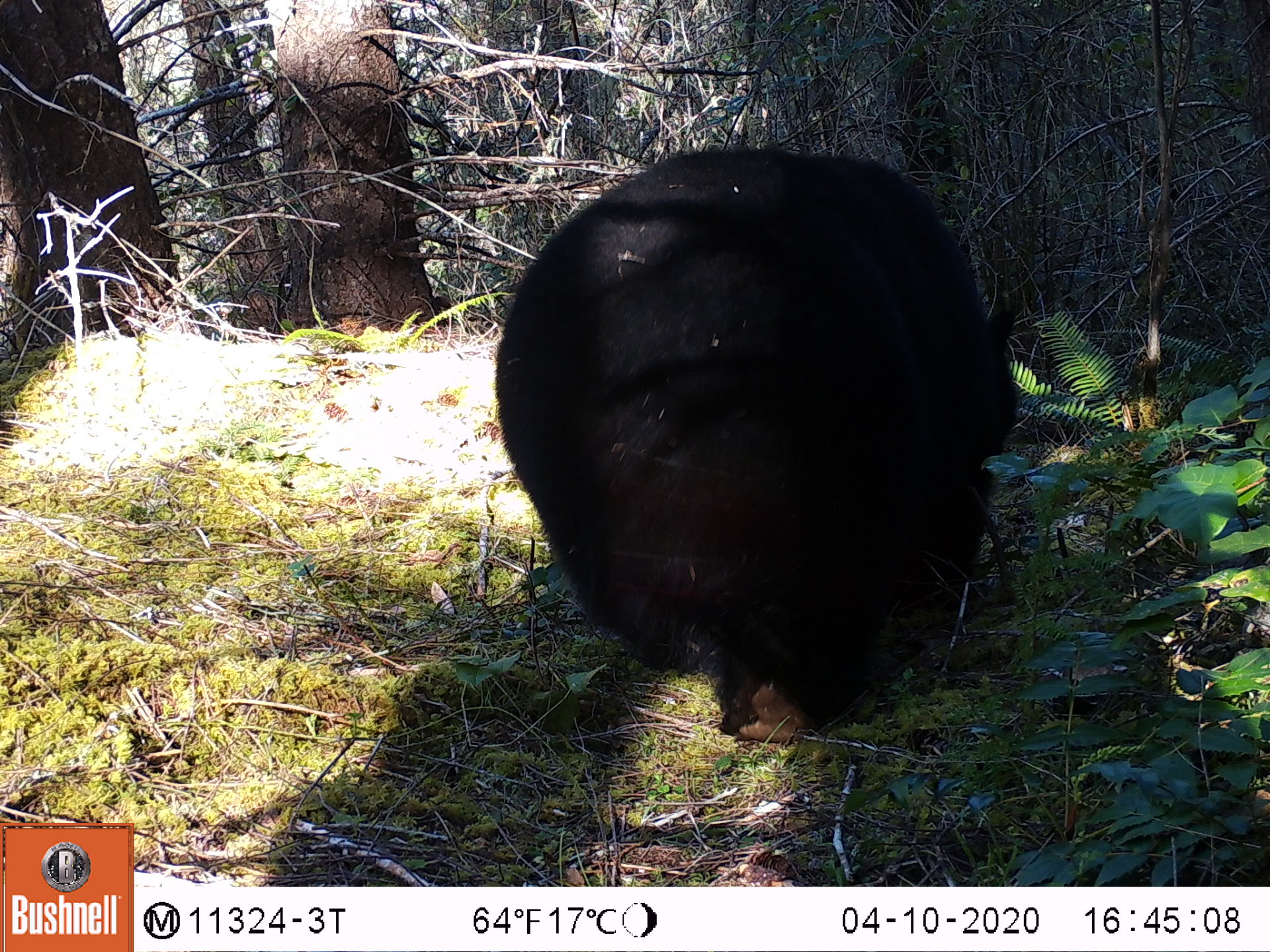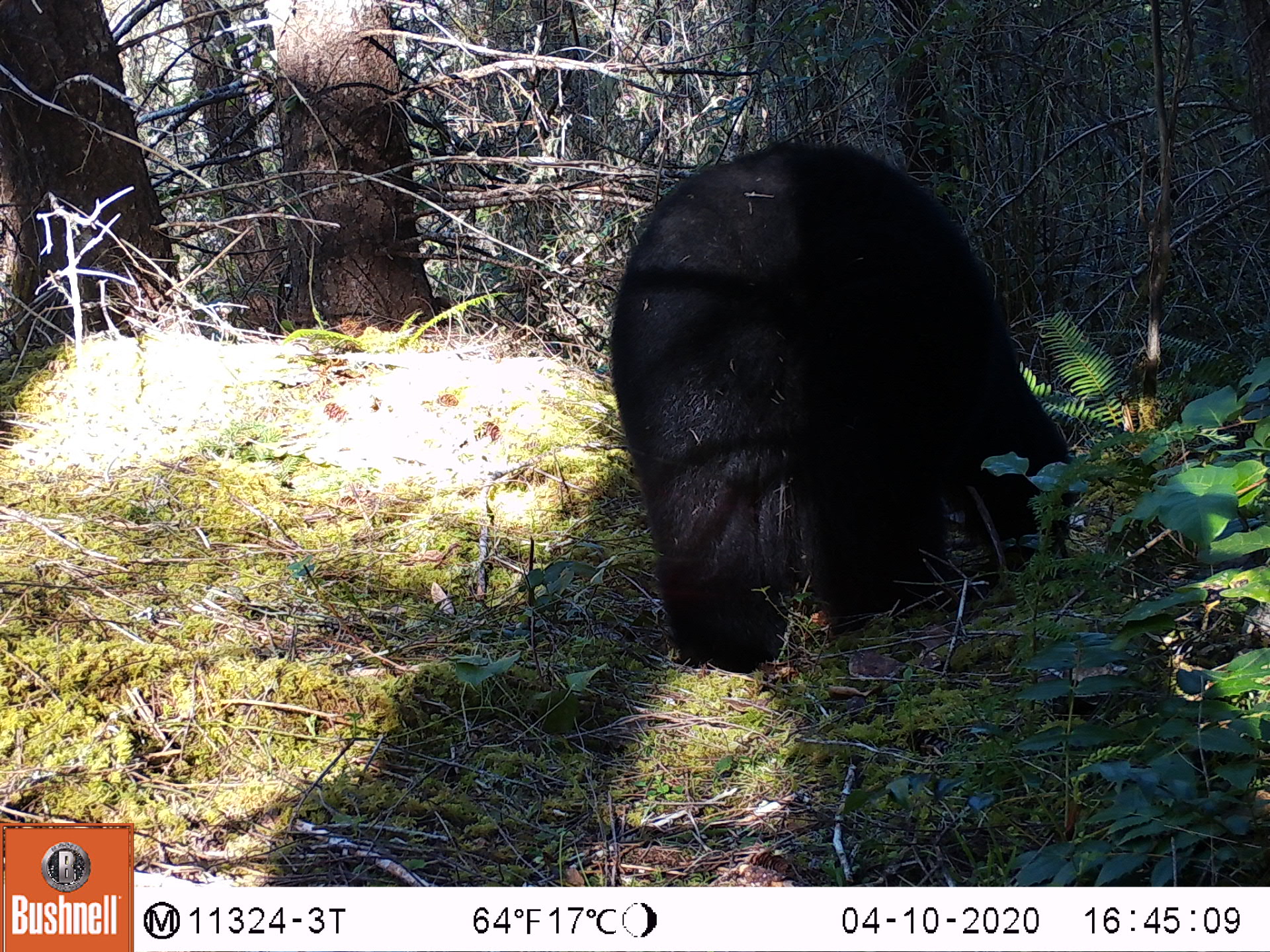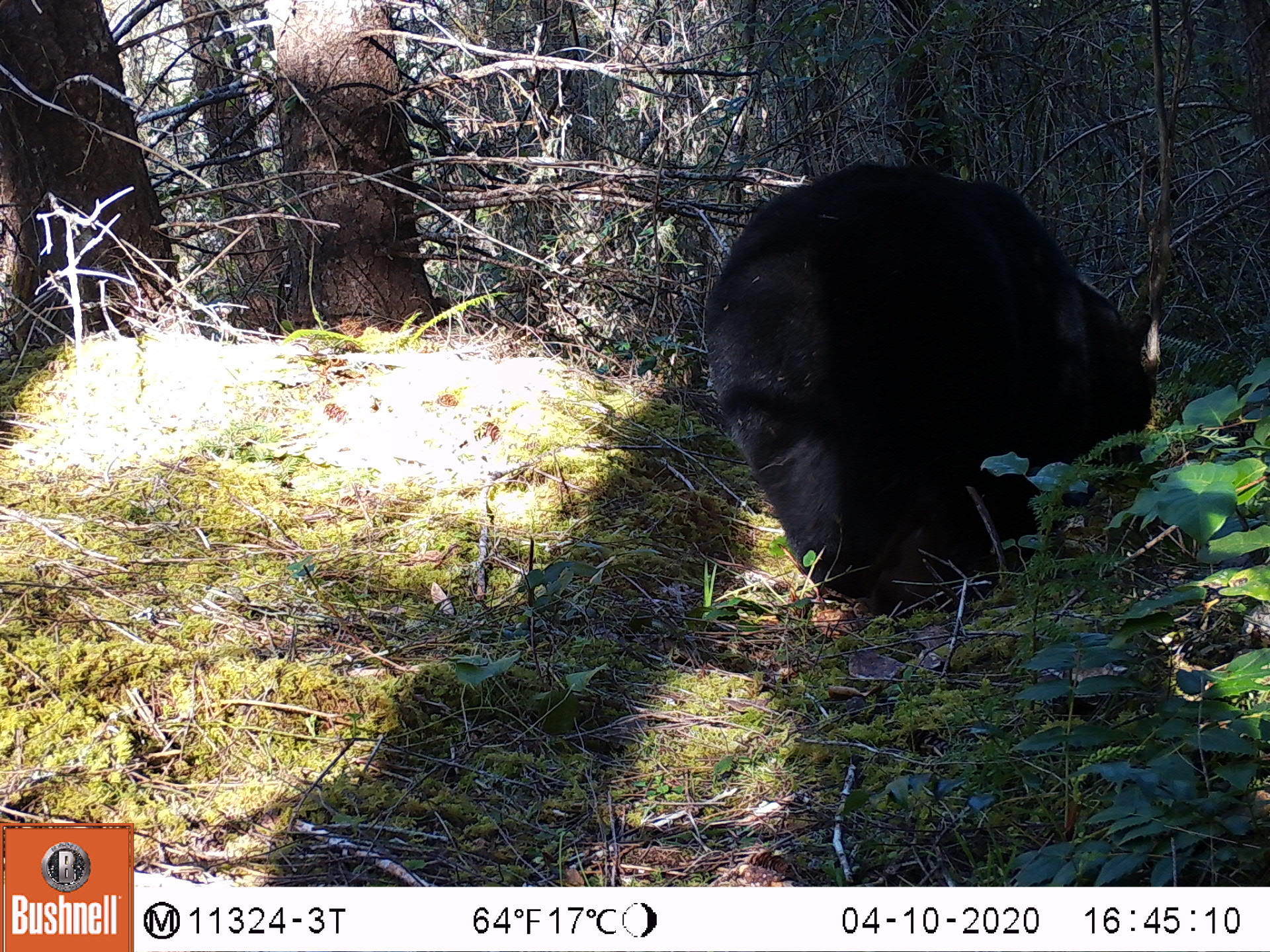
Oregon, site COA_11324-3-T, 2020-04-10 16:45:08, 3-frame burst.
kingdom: Animalia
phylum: Chordata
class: Mammalia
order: Carnivora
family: Ursidae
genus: Ursus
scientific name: Ursus americanus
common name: american black bear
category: black bear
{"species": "black bear (american black bear) (Ursus americanus)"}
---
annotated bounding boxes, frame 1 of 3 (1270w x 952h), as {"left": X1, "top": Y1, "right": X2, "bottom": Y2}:
black bear: {"left": 496, "top": 133, "right": 1027, "bottom": 735}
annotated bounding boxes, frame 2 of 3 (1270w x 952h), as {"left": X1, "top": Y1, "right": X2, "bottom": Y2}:
black bear: {"left": 605, "top": 131, "right": 1085, "bottom": 682}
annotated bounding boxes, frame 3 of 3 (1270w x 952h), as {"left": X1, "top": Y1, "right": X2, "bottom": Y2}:
black bear: {"left": 680, "top": 146, "right": 1173, "bottom": 625}